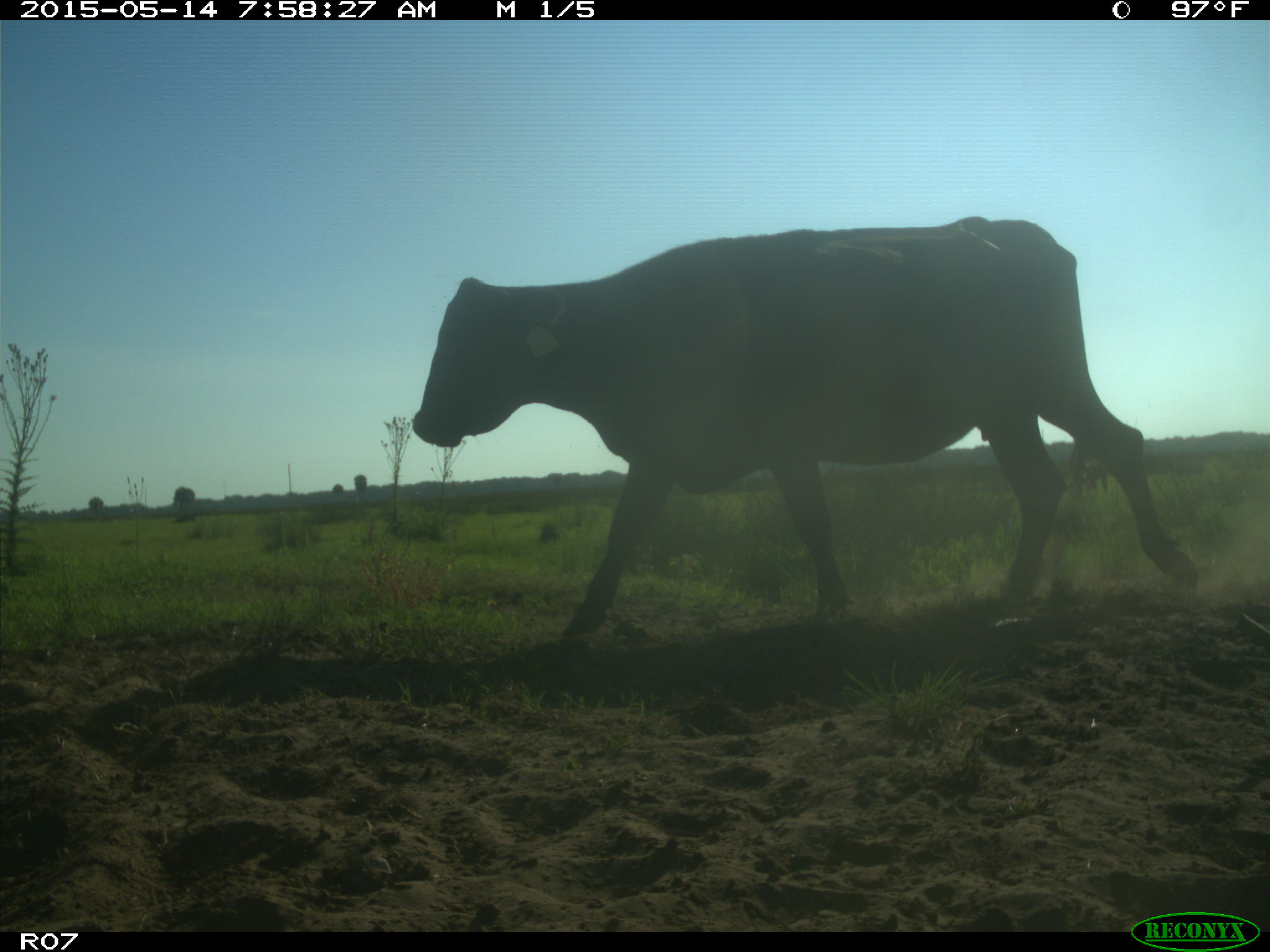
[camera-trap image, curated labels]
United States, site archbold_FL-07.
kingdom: Animalia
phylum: Chordata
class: Mammalia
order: Artiodactyla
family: Bovidae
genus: Bos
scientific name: Bos taurus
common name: domestic cow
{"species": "Bos taurus (domestic cow)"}